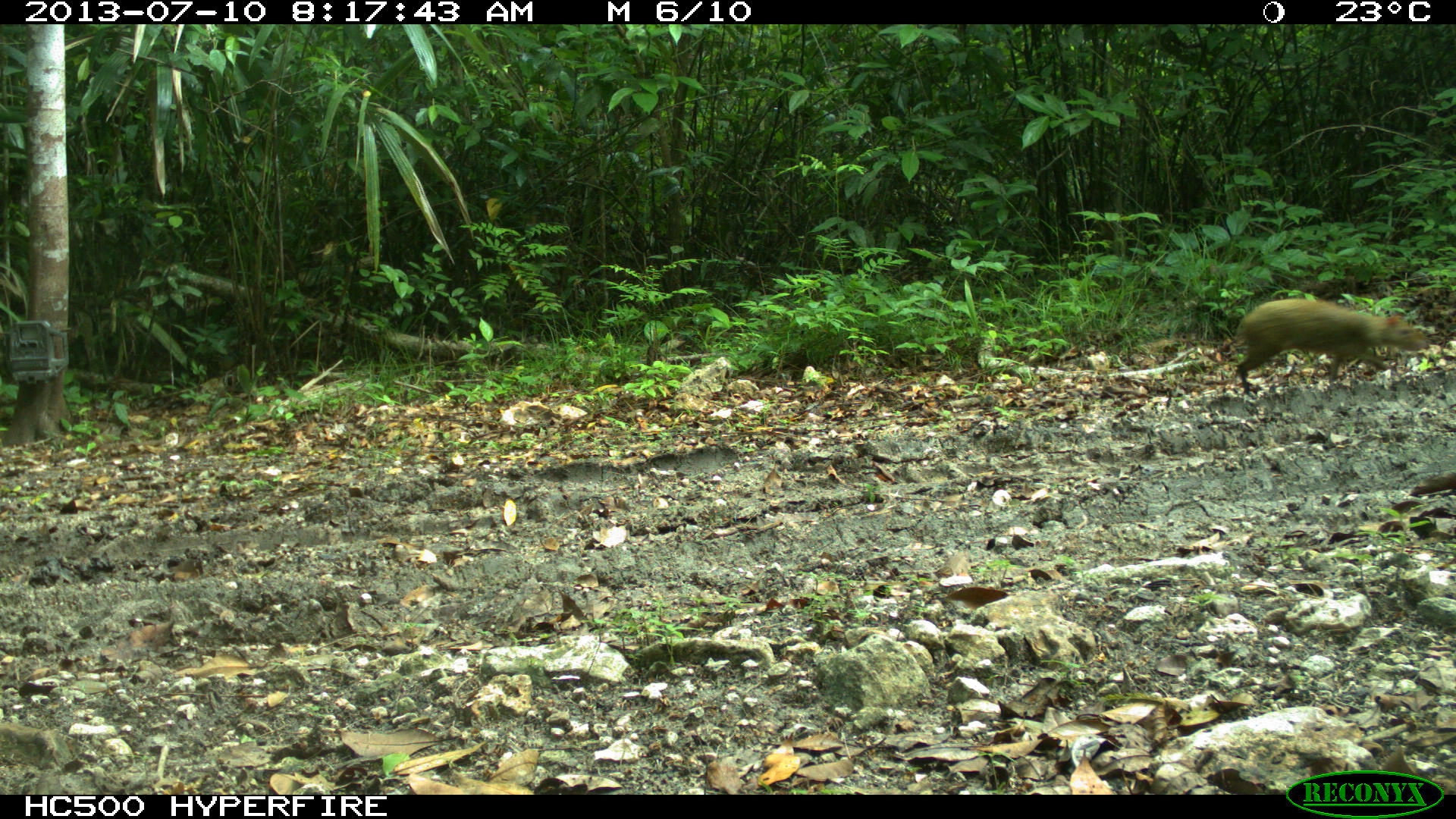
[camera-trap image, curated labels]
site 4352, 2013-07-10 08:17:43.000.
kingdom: Animalia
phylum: Chordata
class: Mammalia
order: Rodentia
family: Dasyproctidae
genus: Dasyprocta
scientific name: Dasyprocta punctata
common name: central american agouti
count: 1